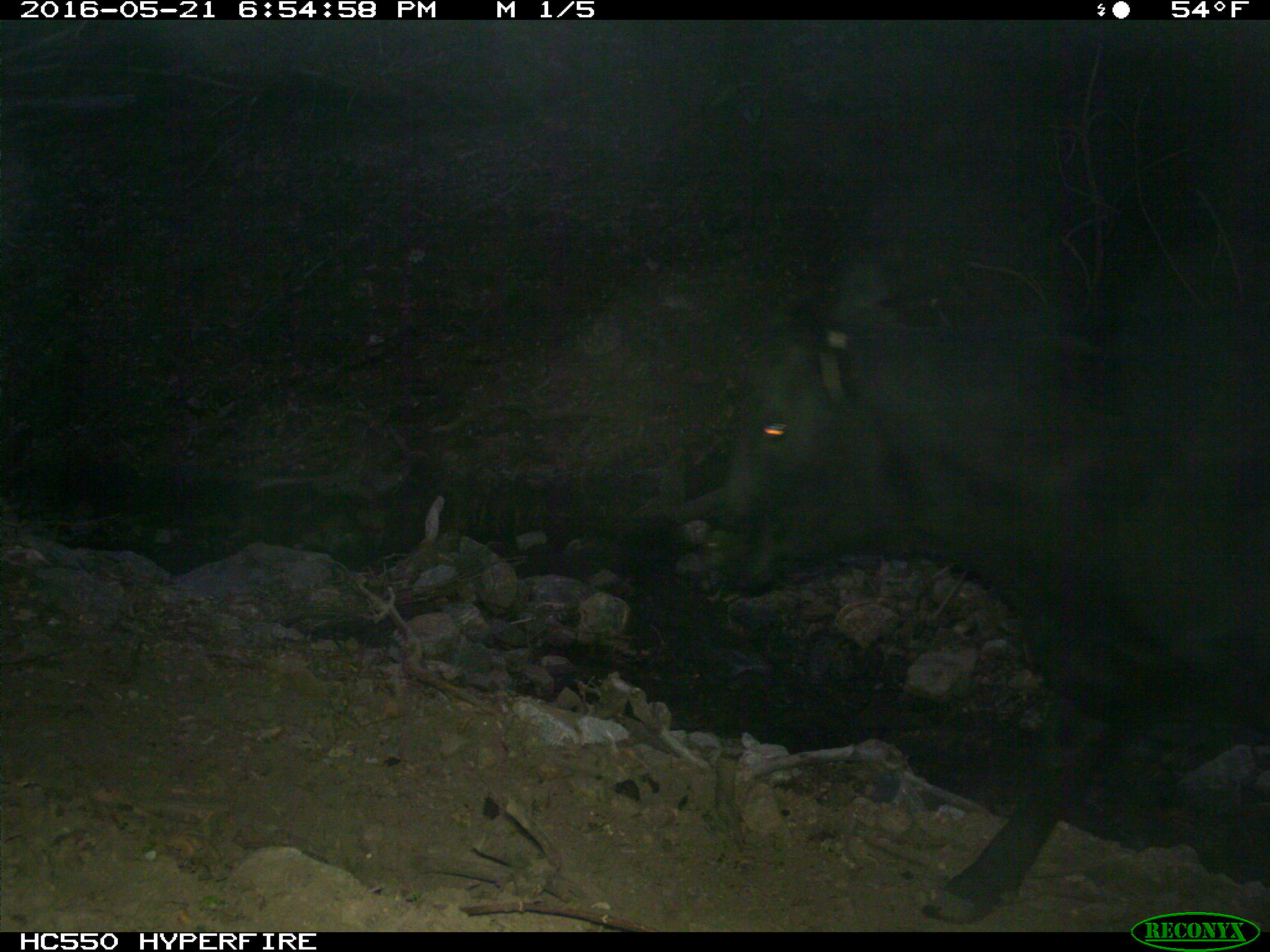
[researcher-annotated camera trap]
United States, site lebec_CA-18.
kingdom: Animalia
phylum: Chordata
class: Mammalia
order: Artiodactyla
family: Bovidae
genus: Bos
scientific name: Bos taurus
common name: domestic cow